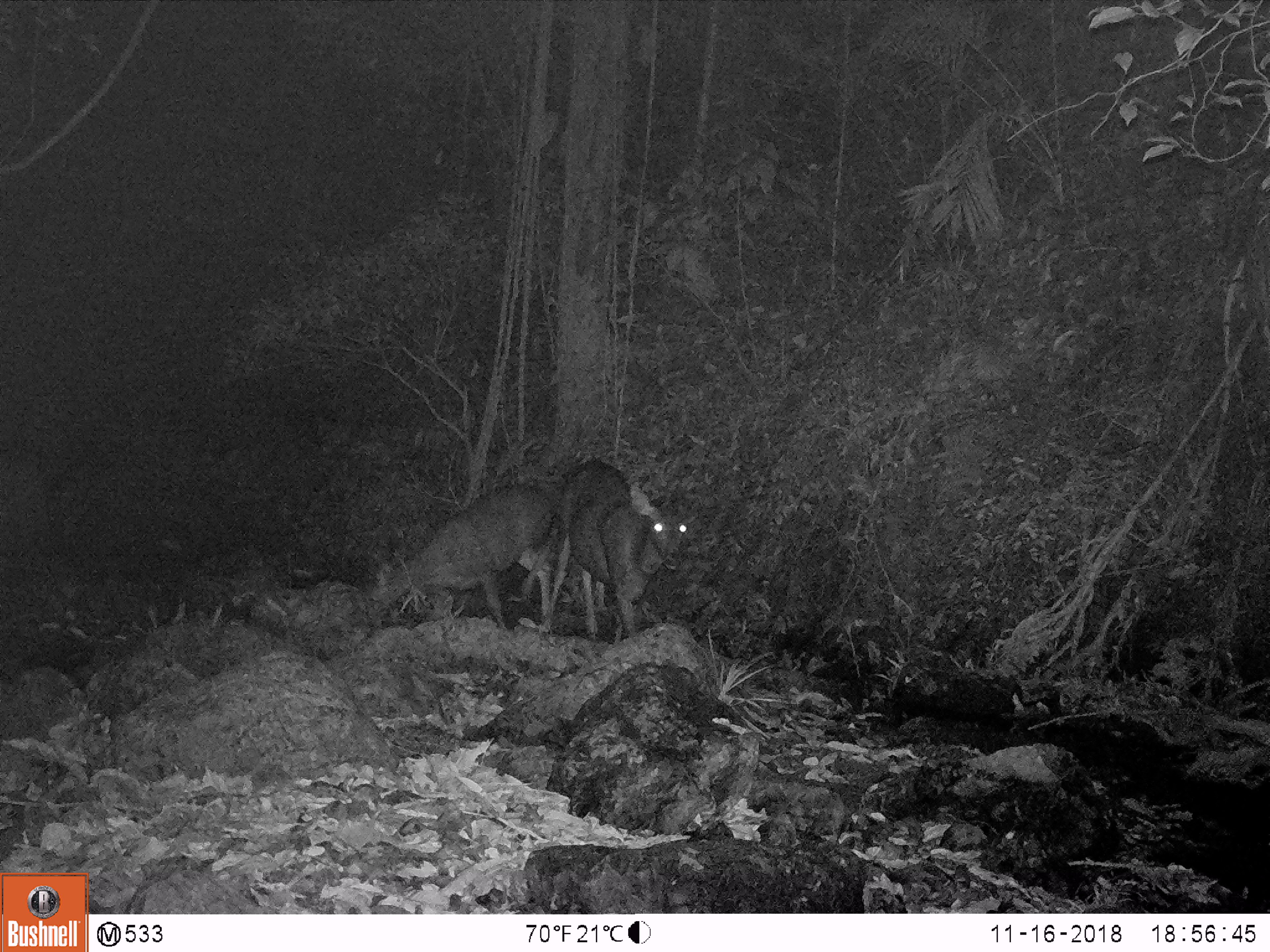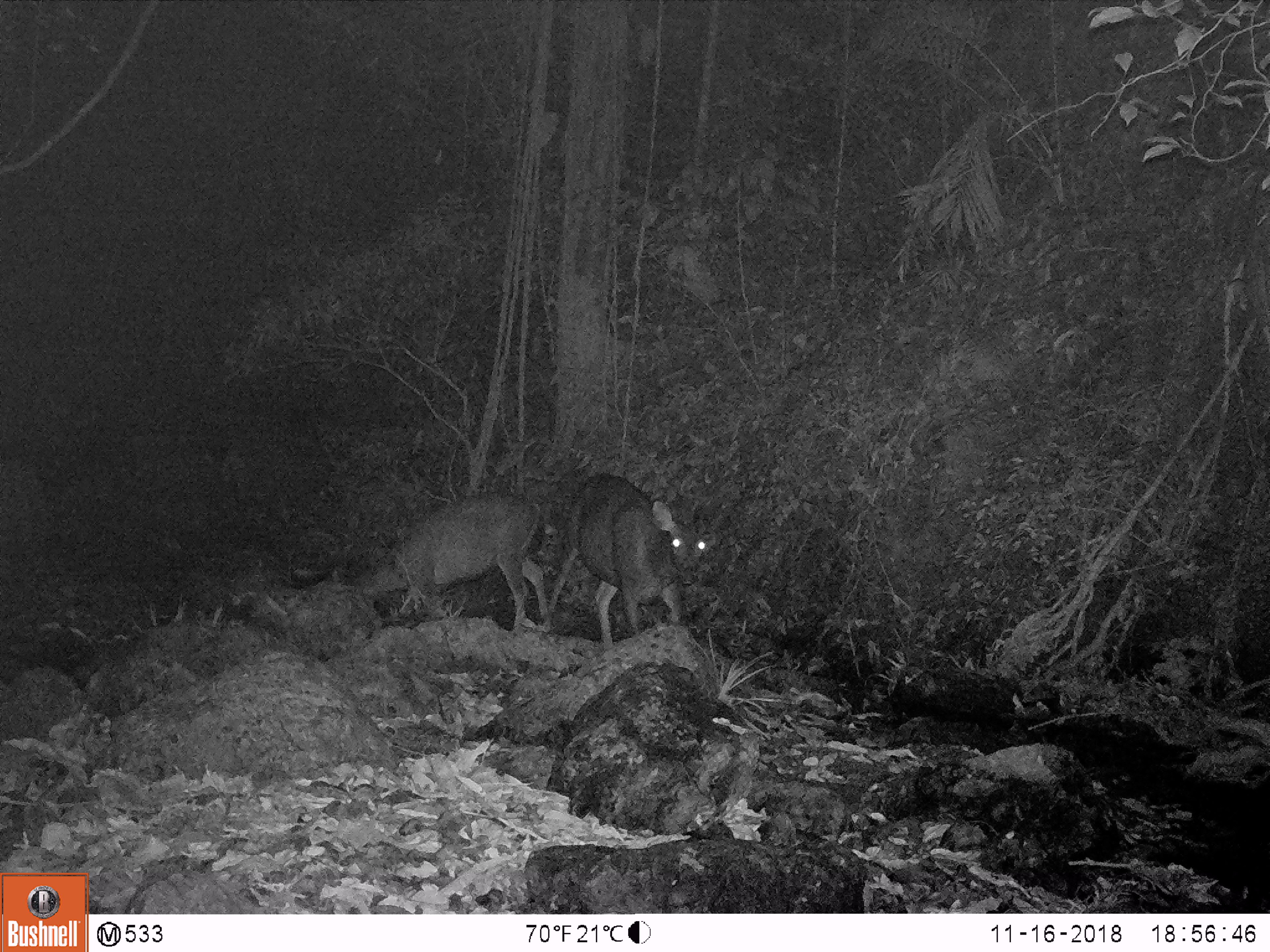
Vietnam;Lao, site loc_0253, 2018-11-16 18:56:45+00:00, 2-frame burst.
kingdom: Animalia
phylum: Chordata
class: Mammalia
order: Artiodactyla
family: Cervidae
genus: Rusa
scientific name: Rusa unicolor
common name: sambar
Sambar (Rusa unicolor). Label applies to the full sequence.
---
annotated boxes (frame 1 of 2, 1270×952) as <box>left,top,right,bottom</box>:
sambar: <box>540,458,695,643</box>; <box>368,482,554,630</box>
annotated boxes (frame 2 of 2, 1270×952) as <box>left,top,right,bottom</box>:
sambar: <box>544,473,716,643</box>; <box>356,495,547,630</box>